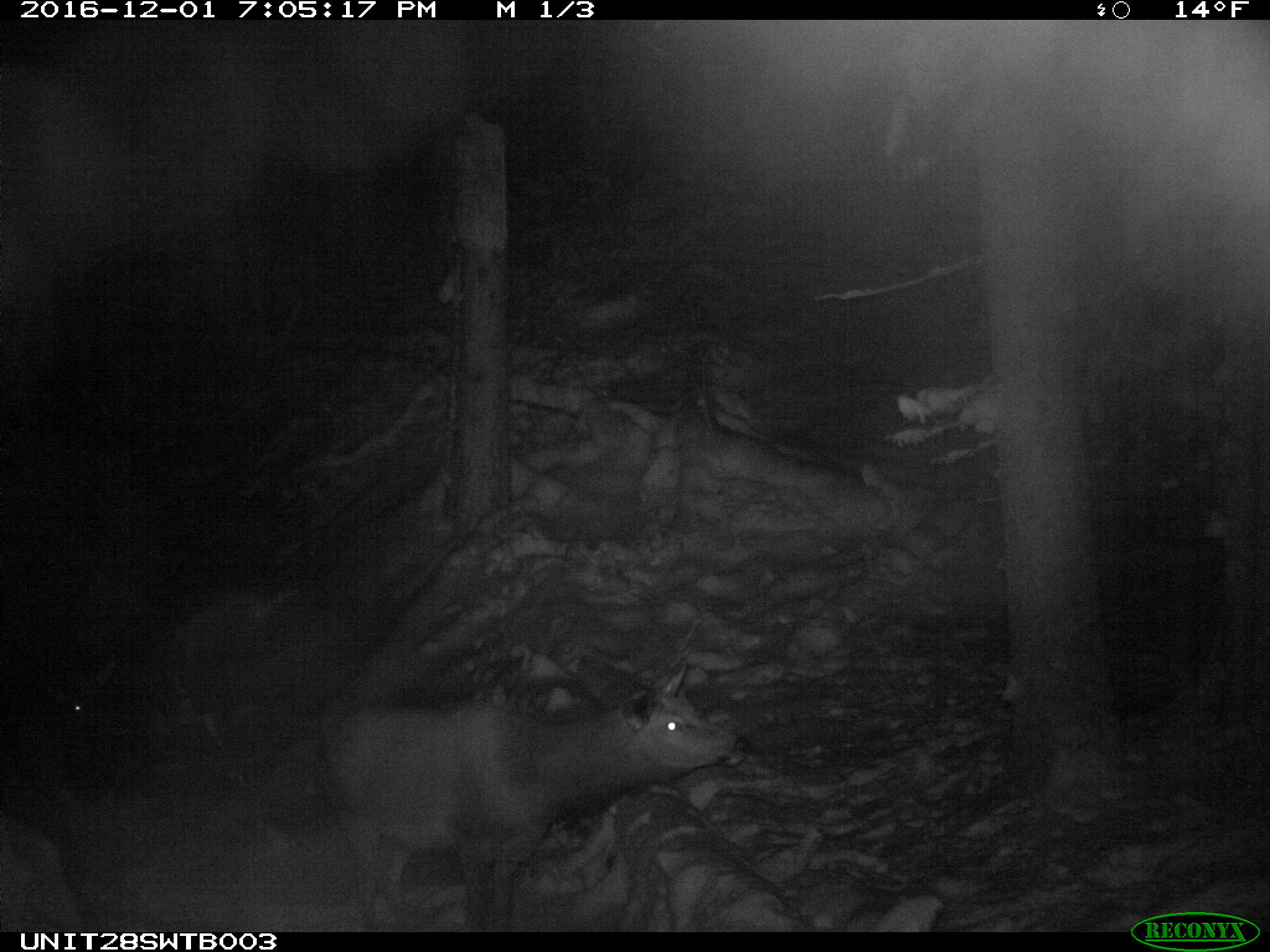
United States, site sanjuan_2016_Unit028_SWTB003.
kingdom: Animalia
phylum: Chordata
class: Mammalia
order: Artiodactyla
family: Cervidae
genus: Cervus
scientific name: Cervus elaphus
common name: red deer